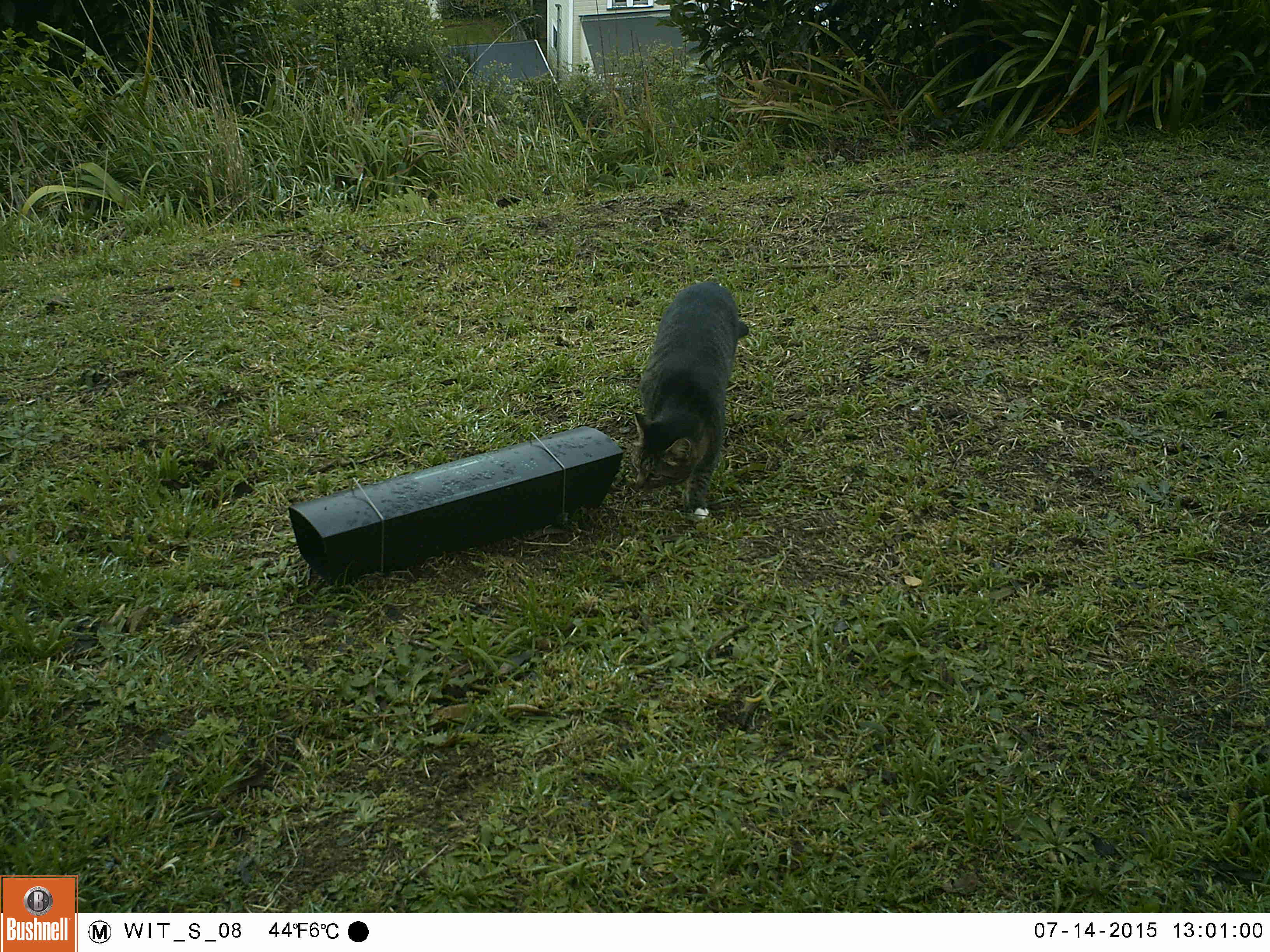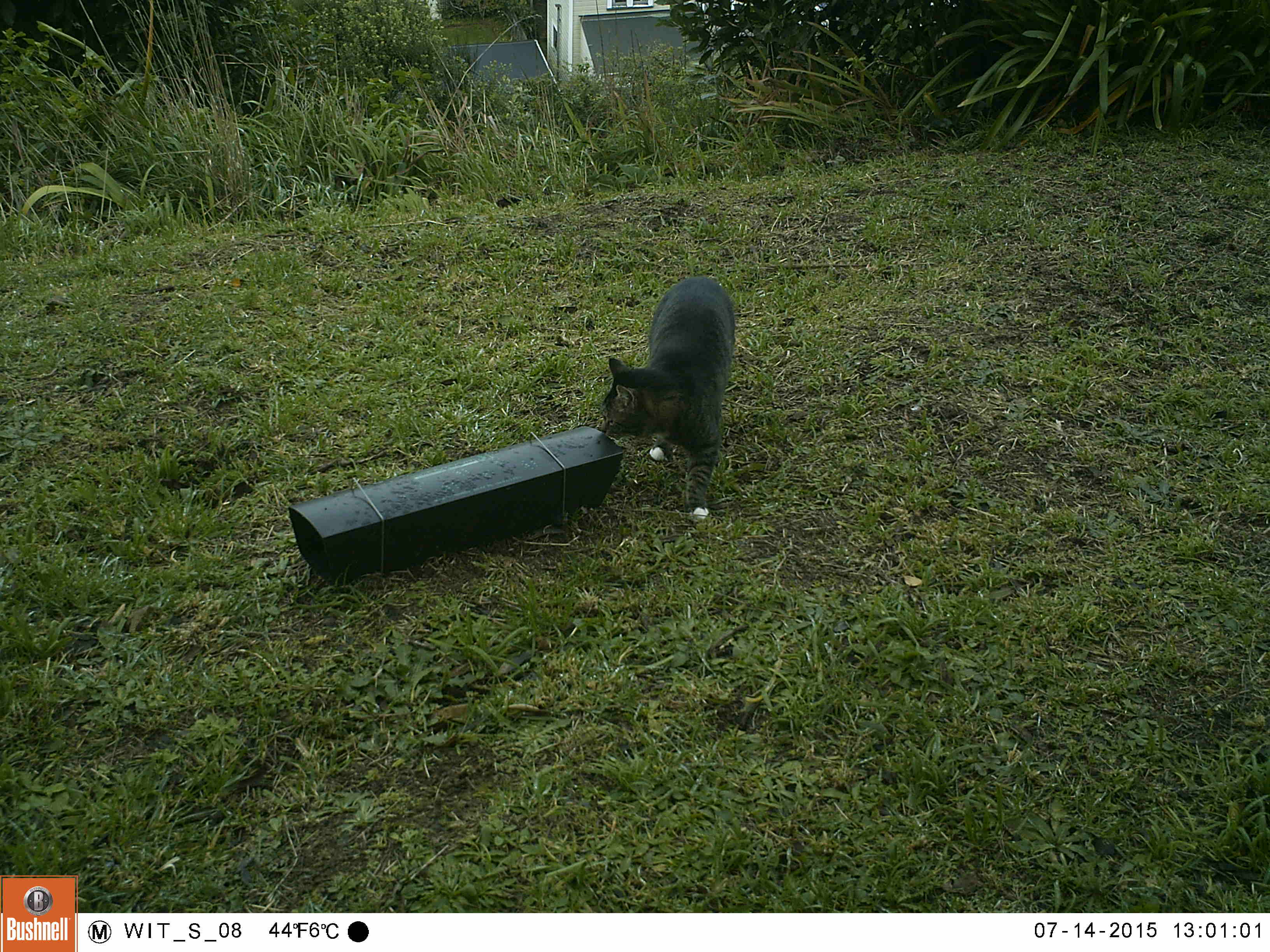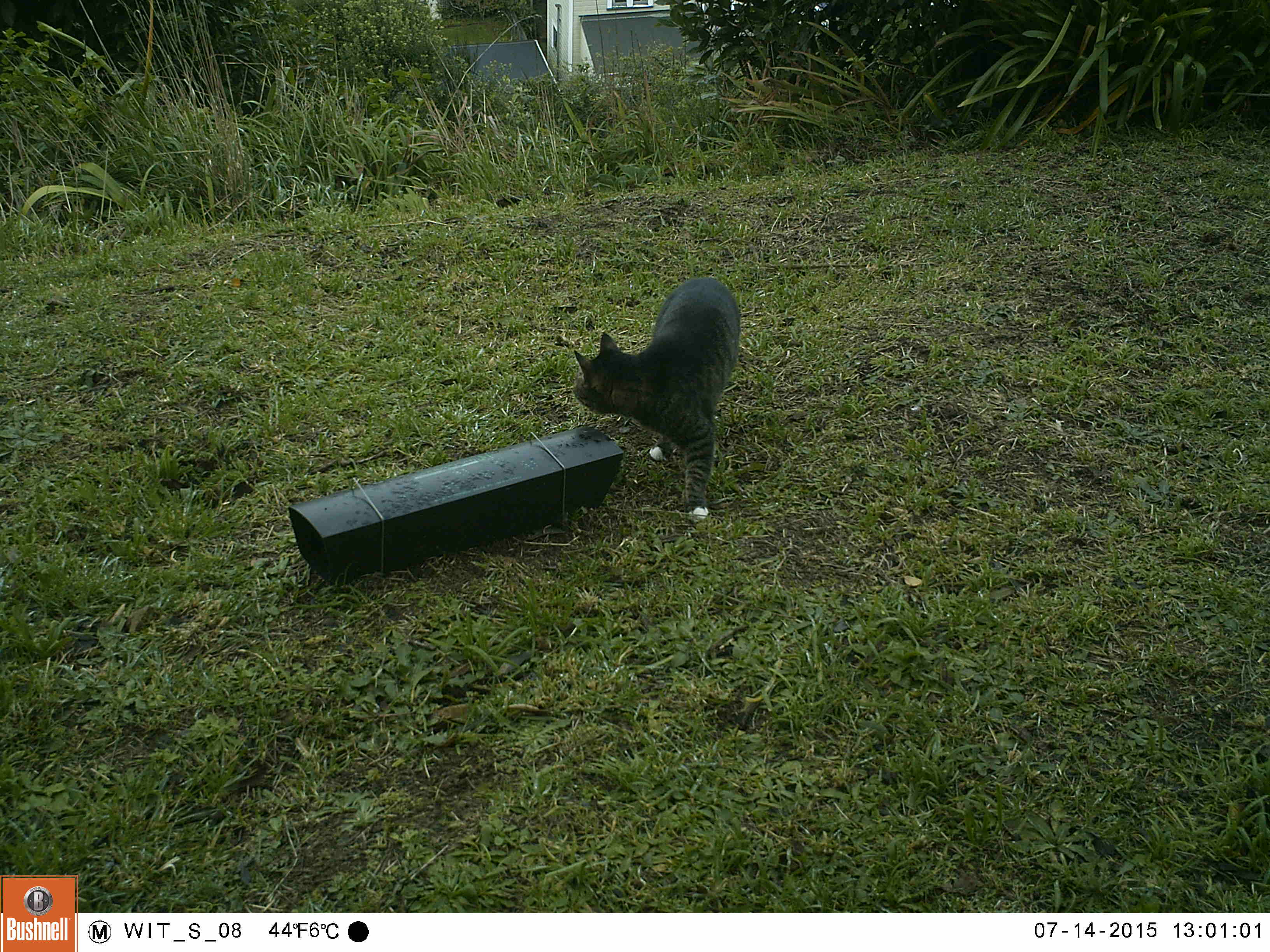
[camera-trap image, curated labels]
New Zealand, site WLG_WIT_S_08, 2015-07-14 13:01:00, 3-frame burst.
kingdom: Animalia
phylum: Chordata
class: Mammalia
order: Carnivora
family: Felidae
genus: Felis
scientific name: Felis catus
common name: domestic cat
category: cat